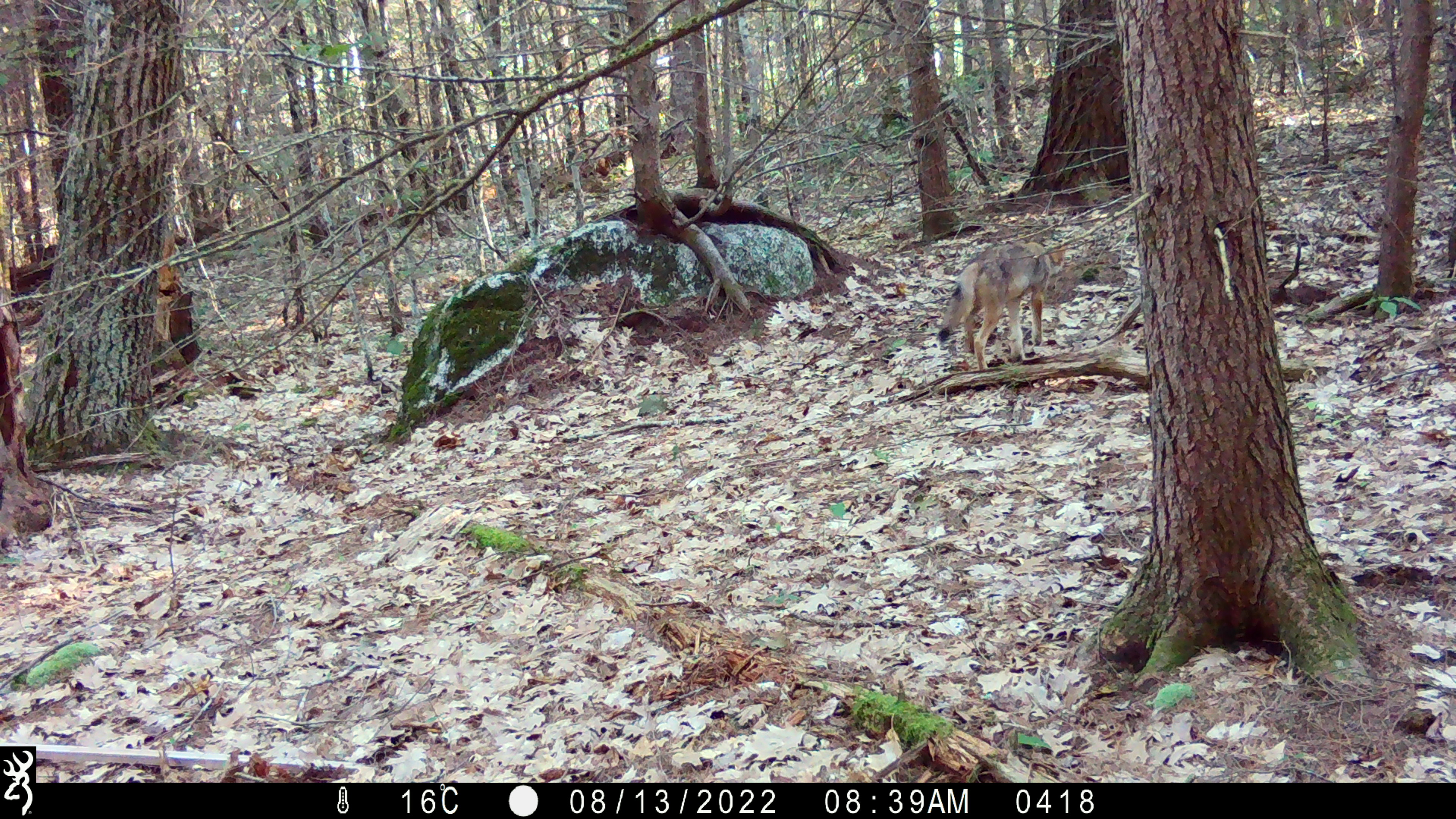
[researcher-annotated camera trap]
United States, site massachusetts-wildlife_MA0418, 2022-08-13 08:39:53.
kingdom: Animalia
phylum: Chordata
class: Mammalia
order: Carnivora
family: Canidae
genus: Canis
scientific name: Canis latrans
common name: coyote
Coyote (Canis latrans).